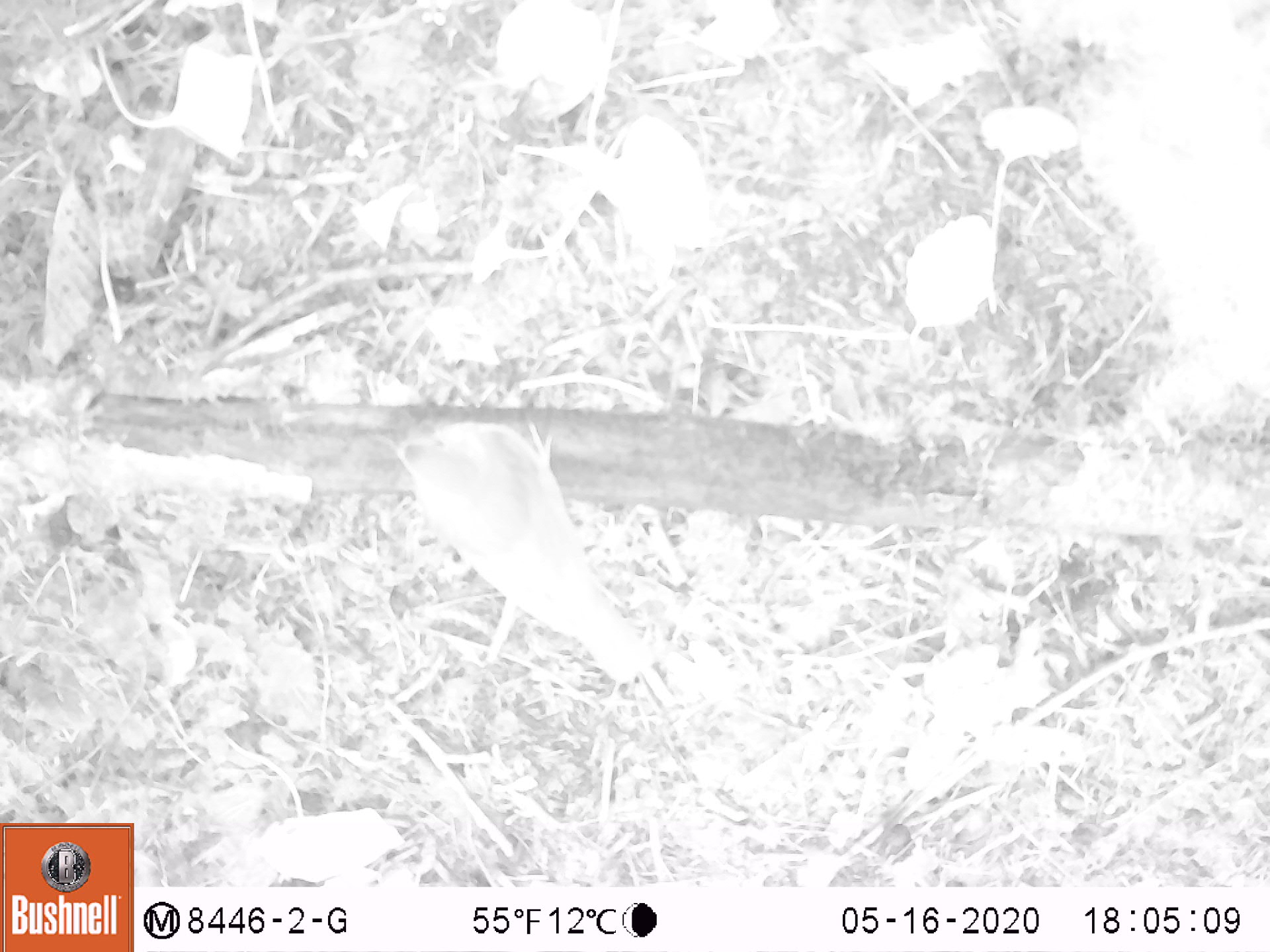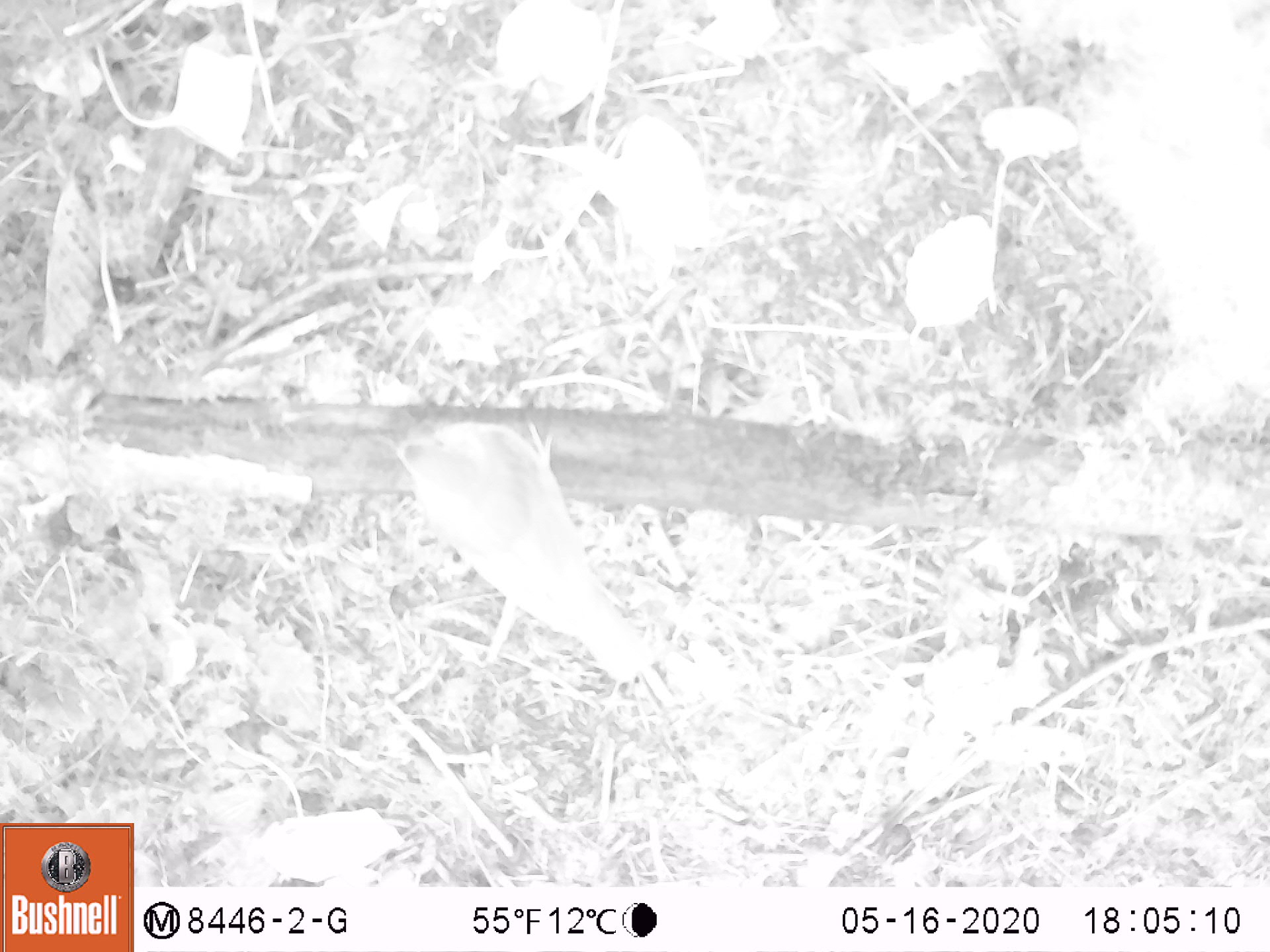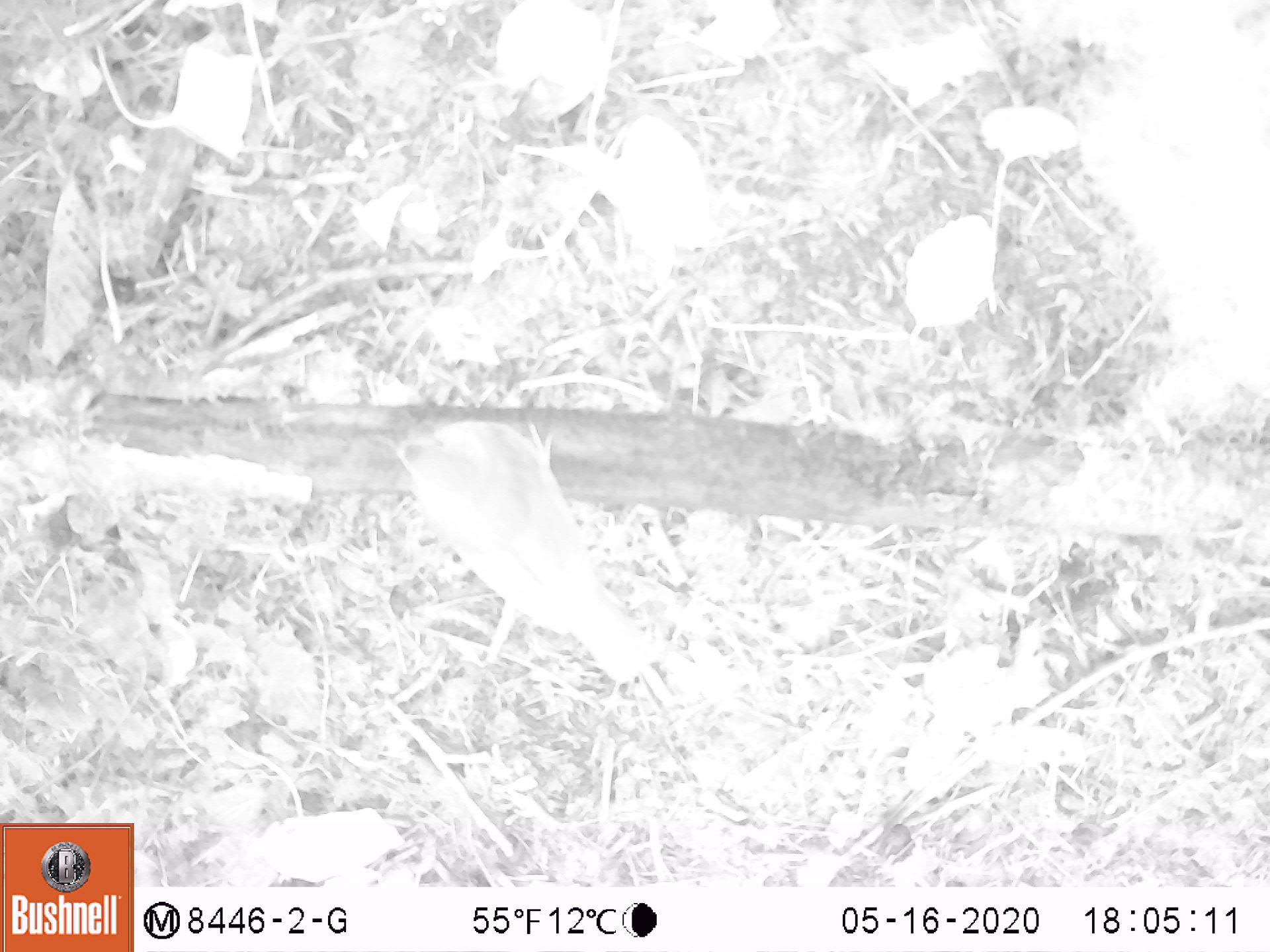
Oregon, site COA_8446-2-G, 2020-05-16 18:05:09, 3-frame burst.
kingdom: Animalia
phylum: Chordata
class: Aves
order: Passeriformes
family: Turdidae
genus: Catharus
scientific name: Catharus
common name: brown thrushes and nightingale-thrushes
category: catharus species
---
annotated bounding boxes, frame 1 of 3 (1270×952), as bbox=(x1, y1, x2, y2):
catharus species: bbox=(371, 402, 662, 695)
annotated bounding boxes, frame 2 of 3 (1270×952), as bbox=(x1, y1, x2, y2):
catharus species: bbox=(361, 404, 662, 690)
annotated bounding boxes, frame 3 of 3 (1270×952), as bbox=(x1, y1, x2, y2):
catharus species: bbox=(360, 399, 658, 695)